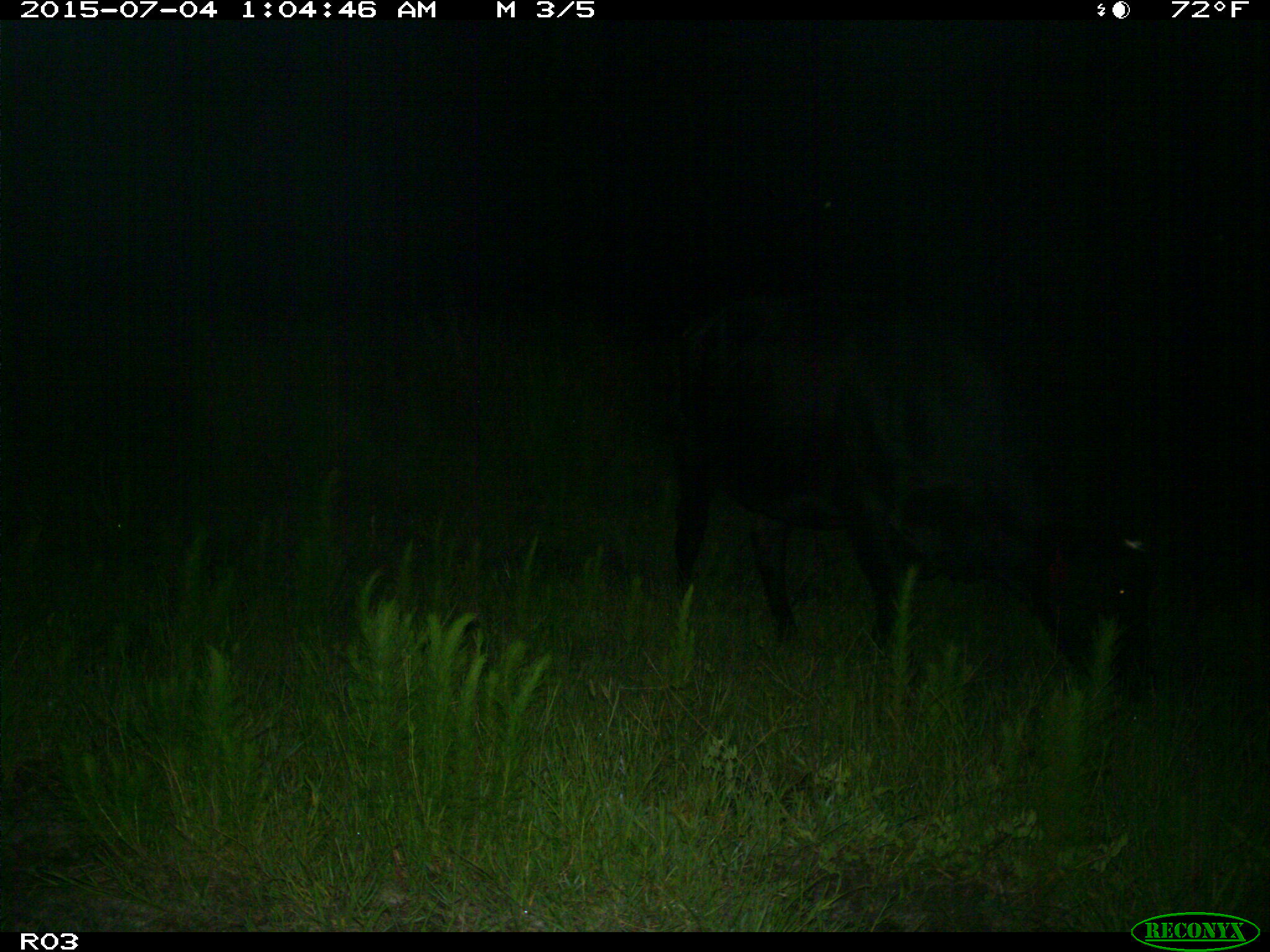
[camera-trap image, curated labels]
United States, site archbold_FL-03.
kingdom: Animalia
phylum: Chordata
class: Mammalia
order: Artiodactyla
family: Bovidae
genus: Bos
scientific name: Bos taurus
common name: domestic cow